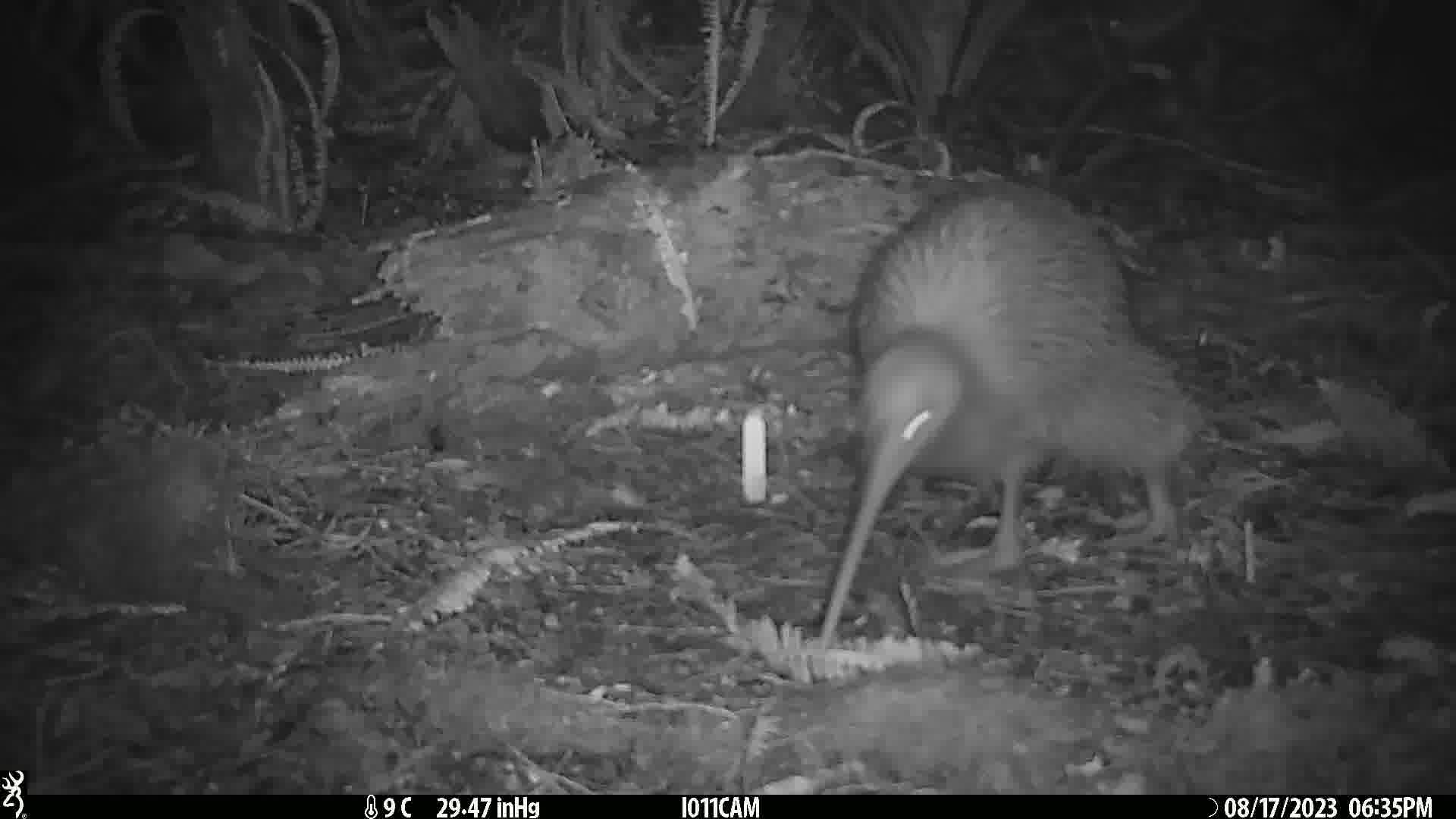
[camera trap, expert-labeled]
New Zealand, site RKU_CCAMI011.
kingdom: Animalia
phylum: Chordata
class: Aves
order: Apterygiformes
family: Apterygidae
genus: Apteryx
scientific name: Apteryx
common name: kiwi